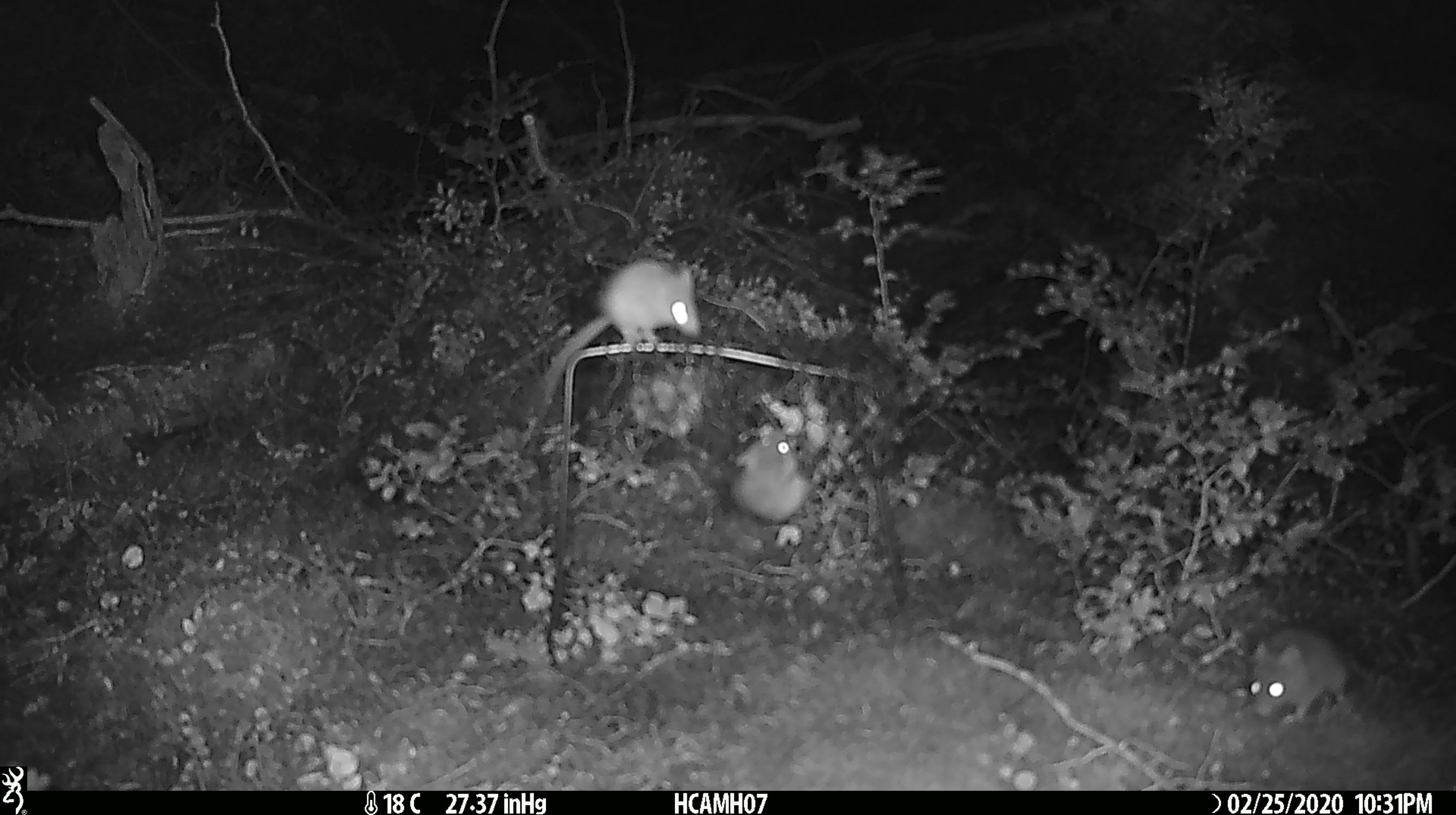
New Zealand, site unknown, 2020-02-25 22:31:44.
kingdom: Animalia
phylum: Chordata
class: Mammalia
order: Rodentia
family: Muridae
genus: Mus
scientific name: Mus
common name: mouse